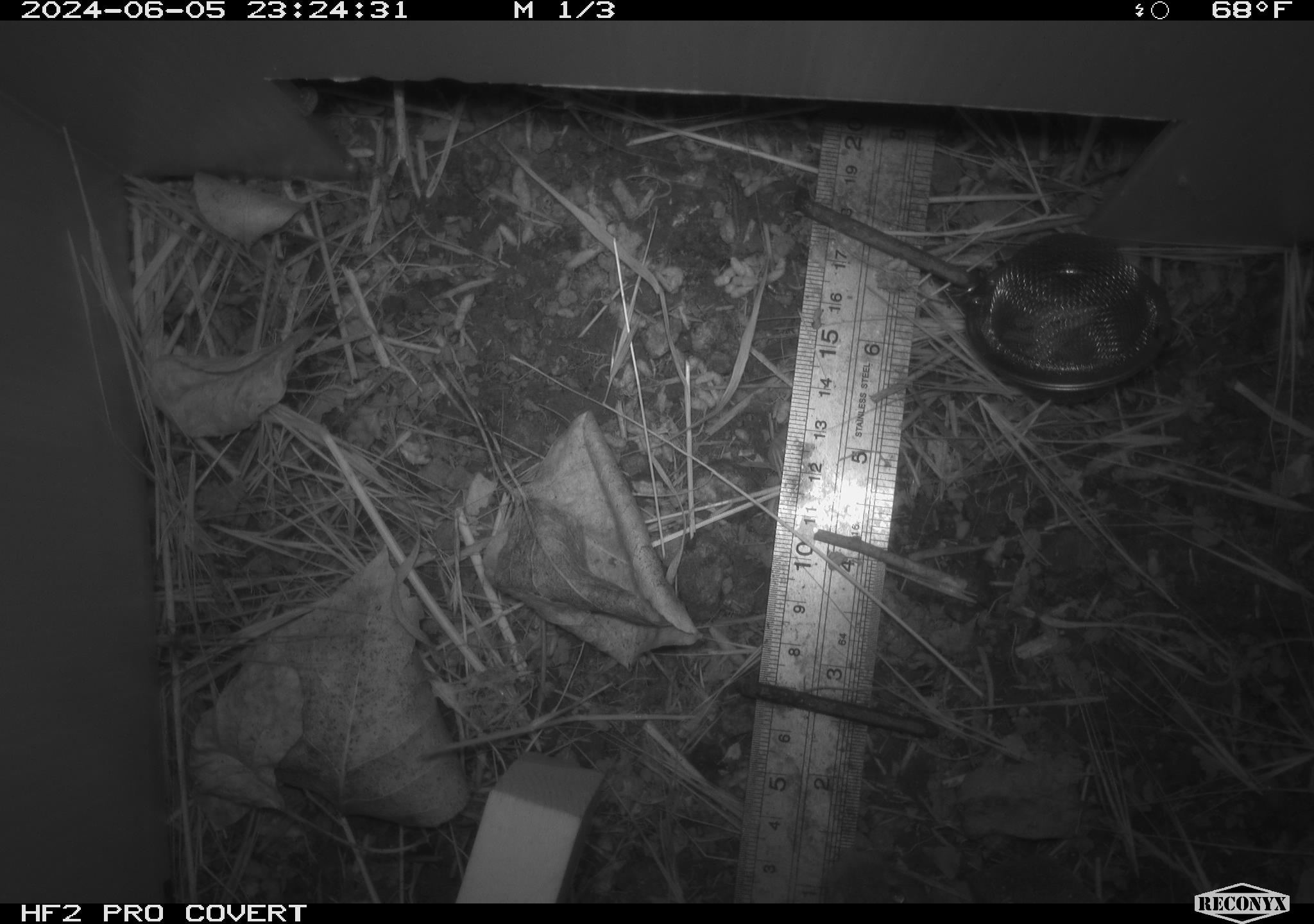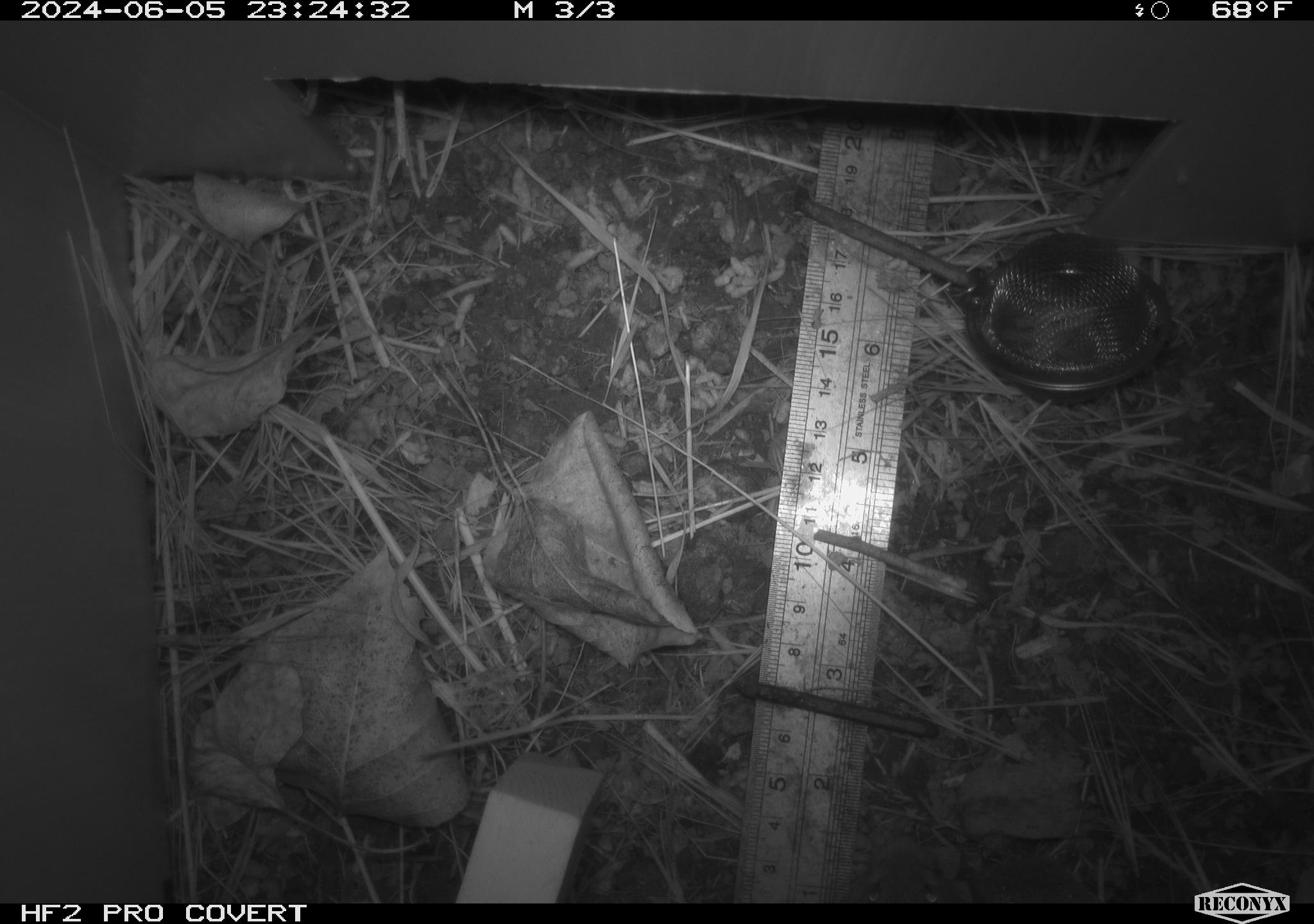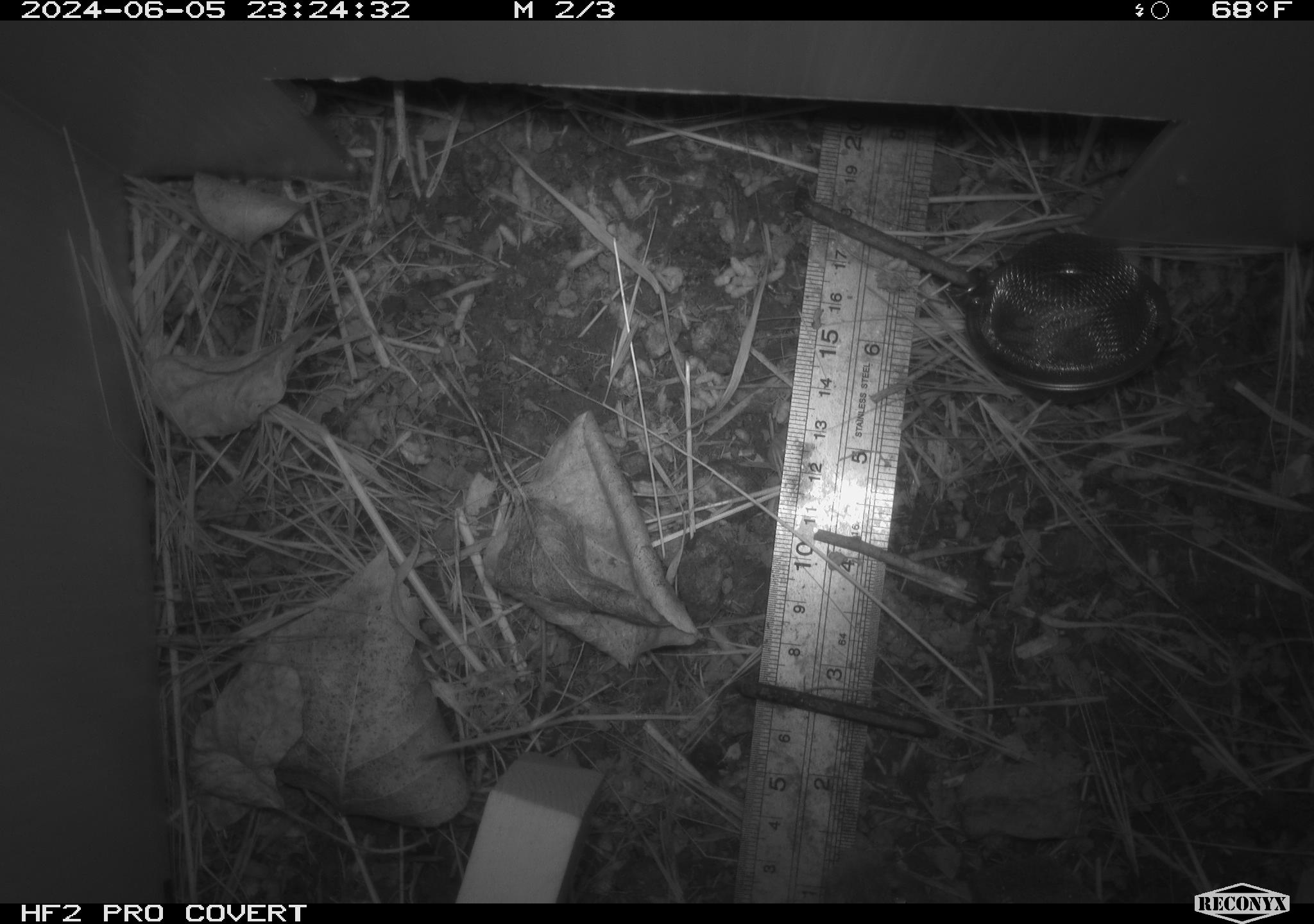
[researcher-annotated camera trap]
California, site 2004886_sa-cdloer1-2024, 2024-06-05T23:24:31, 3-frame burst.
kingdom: Animalia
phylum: Chordata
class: Mammalia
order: Rodentia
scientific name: Rodentia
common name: mouse species